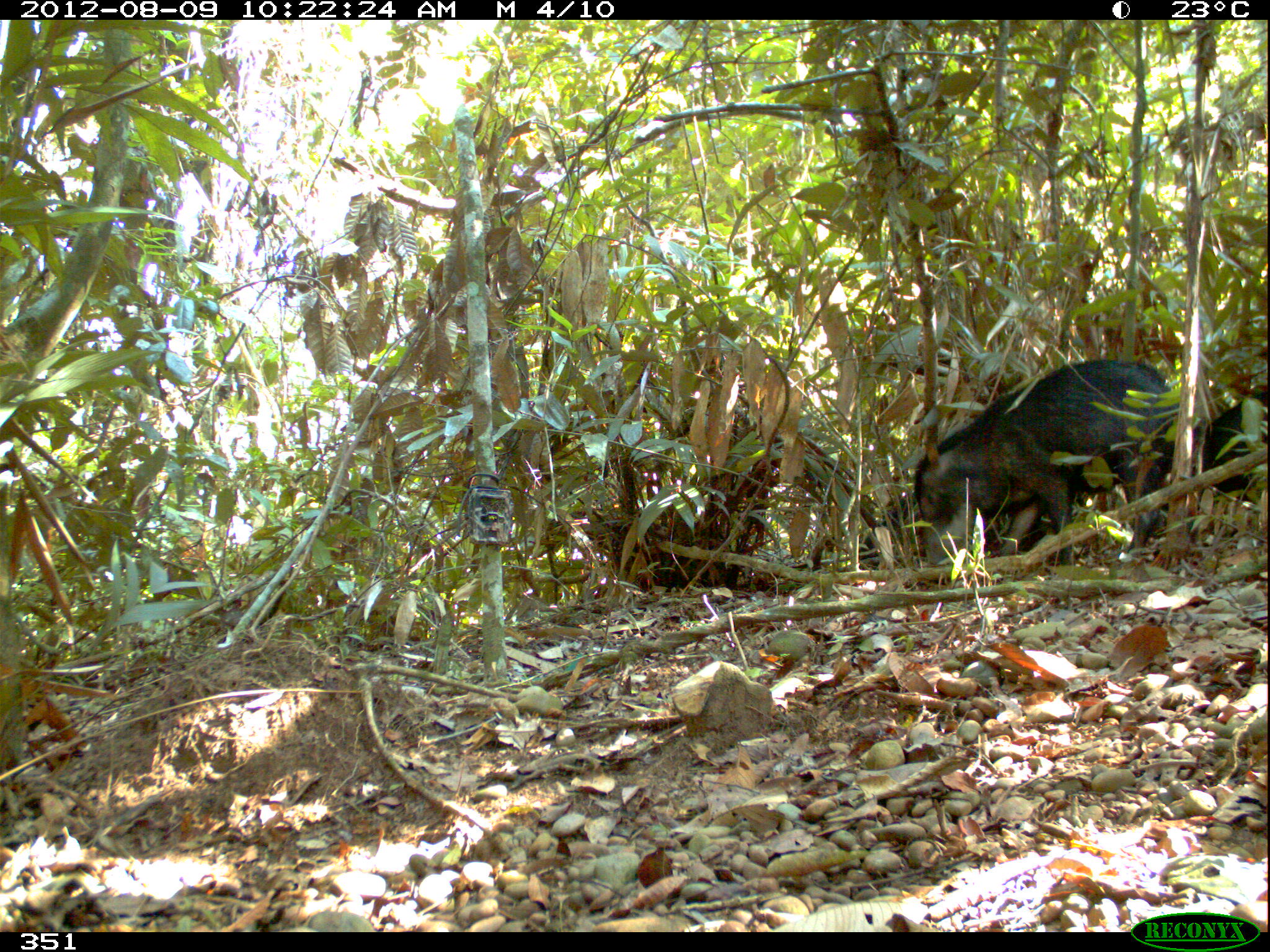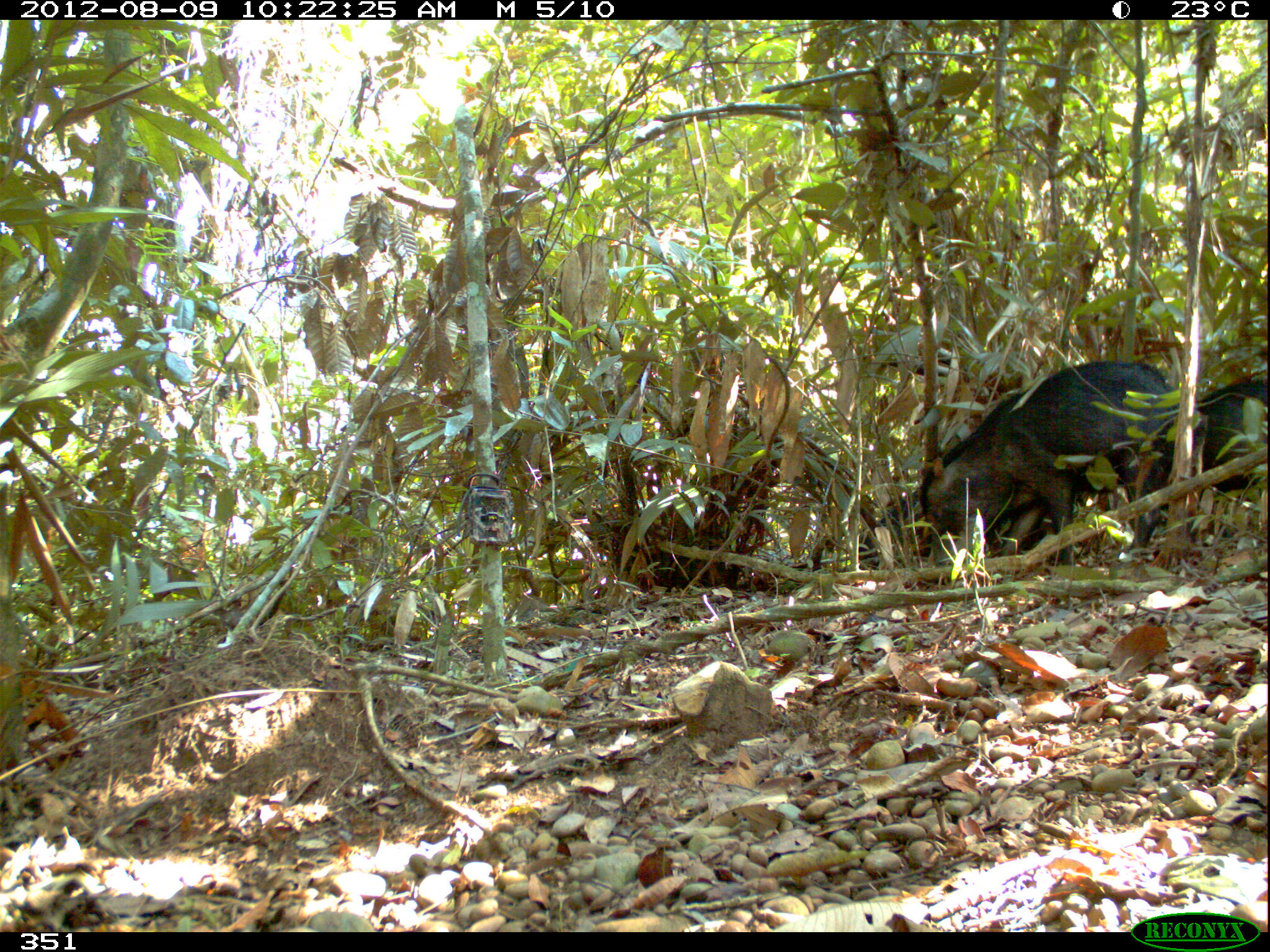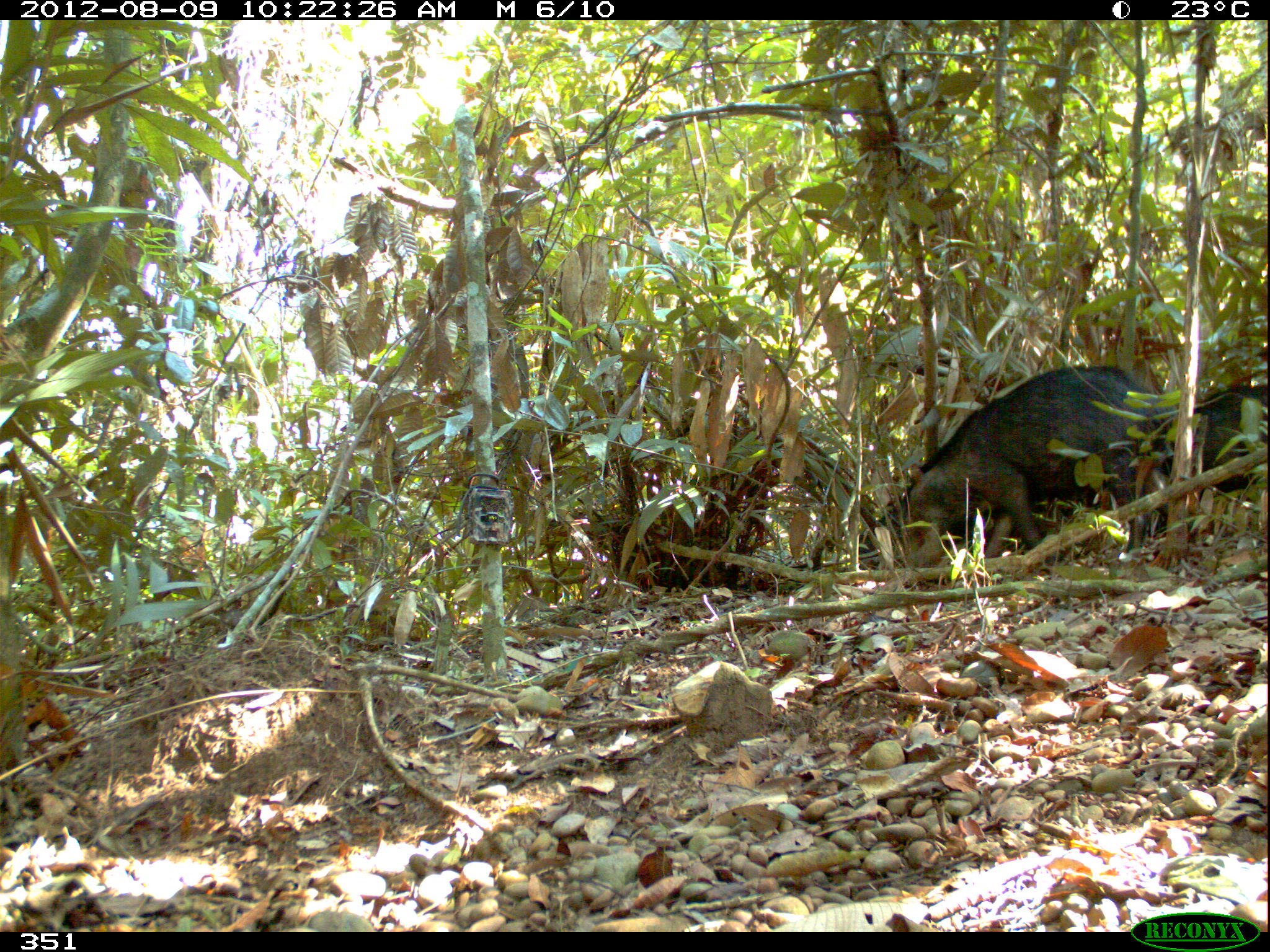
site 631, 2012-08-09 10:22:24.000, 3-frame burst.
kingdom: Animalia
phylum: Chordata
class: Mammalia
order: Artiodactyla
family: Tayassuidae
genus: Tayassu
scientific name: Tayassu pecari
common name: white-lipped peccary